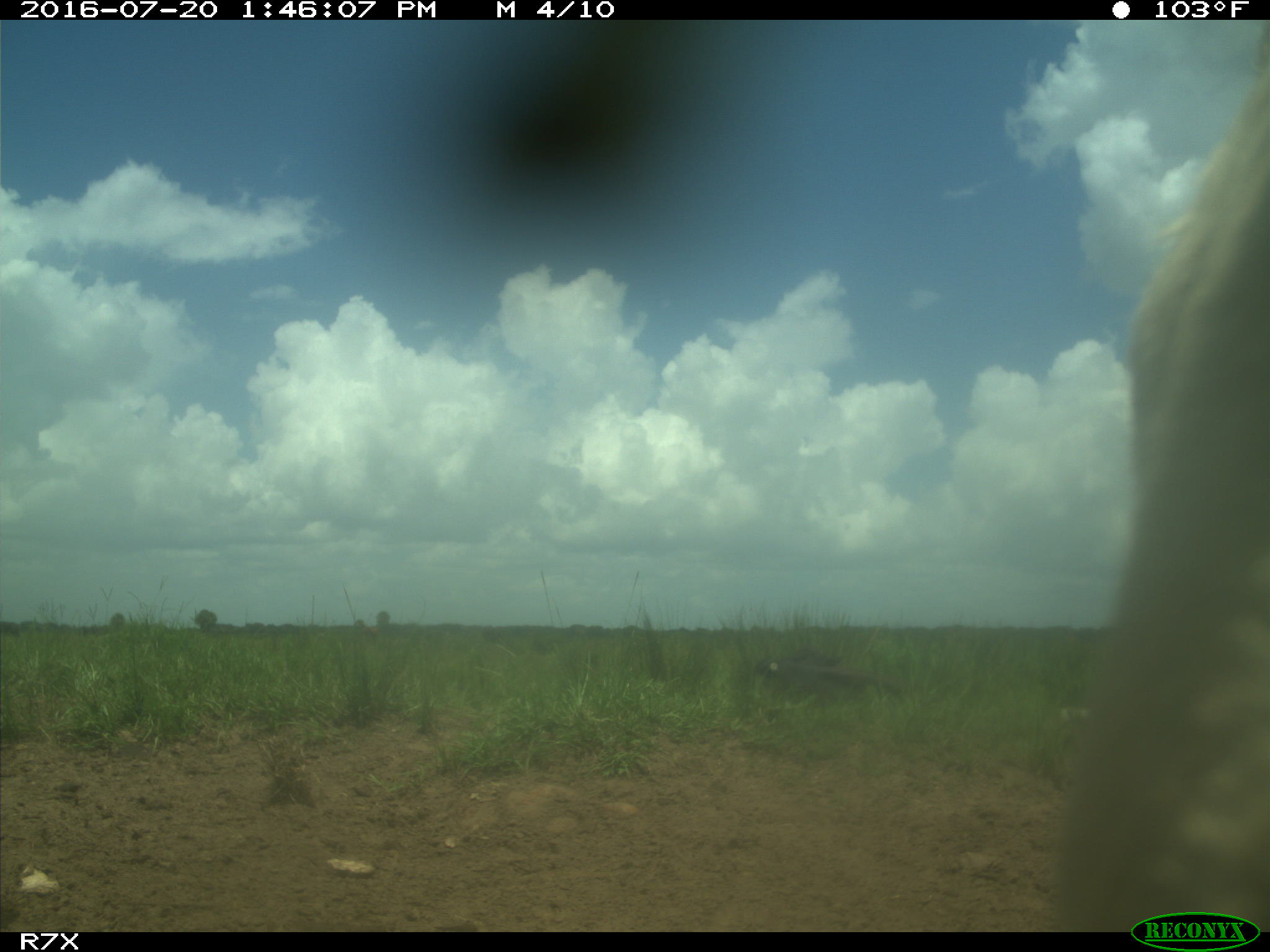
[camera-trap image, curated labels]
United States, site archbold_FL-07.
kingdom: Animalia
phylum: Chordata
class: Mammalia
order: Artiodactyla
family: Bovidae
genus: Bos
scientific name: Bos taurus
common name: domestic cow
Bos taurus (domestic cow).